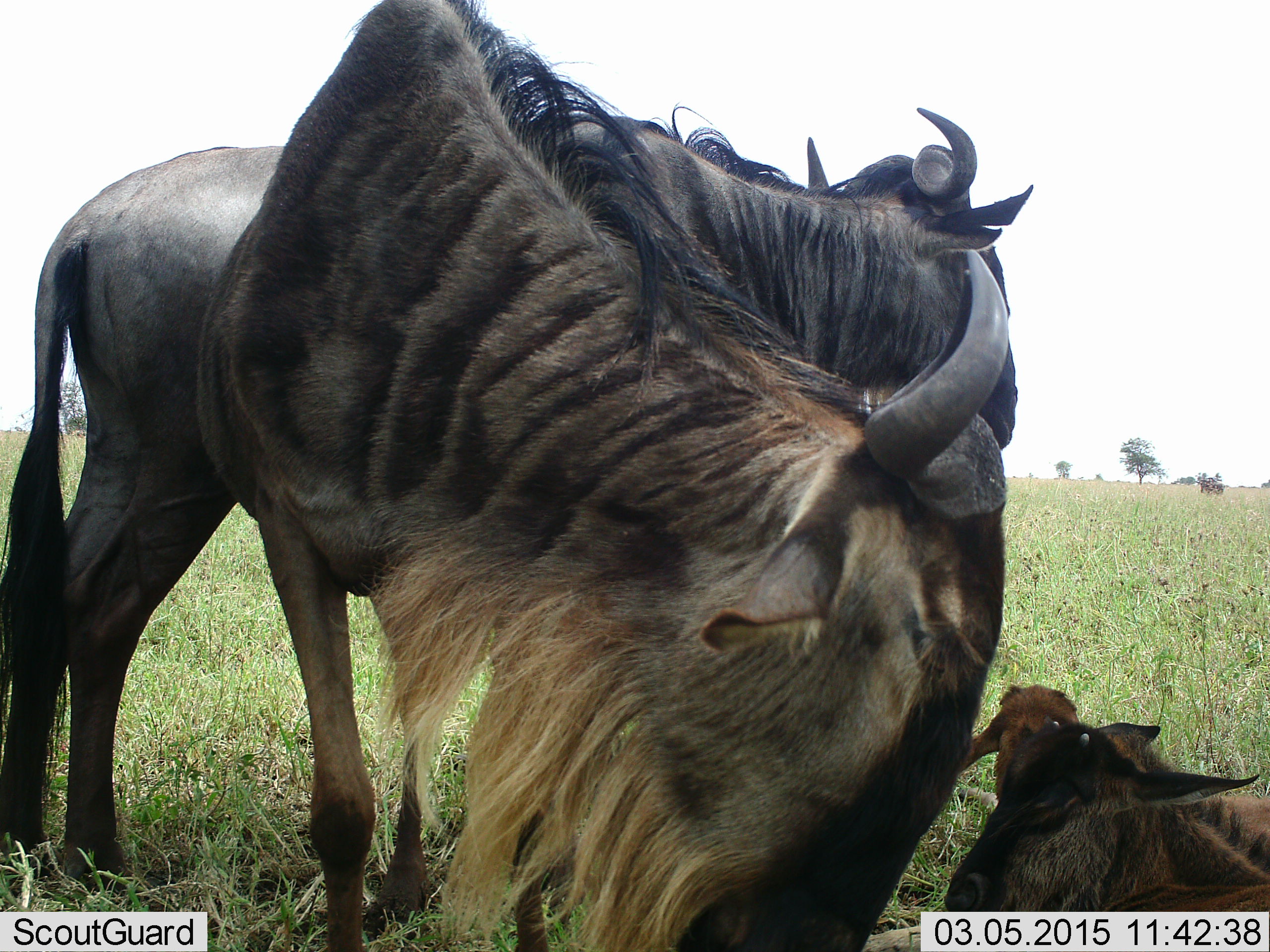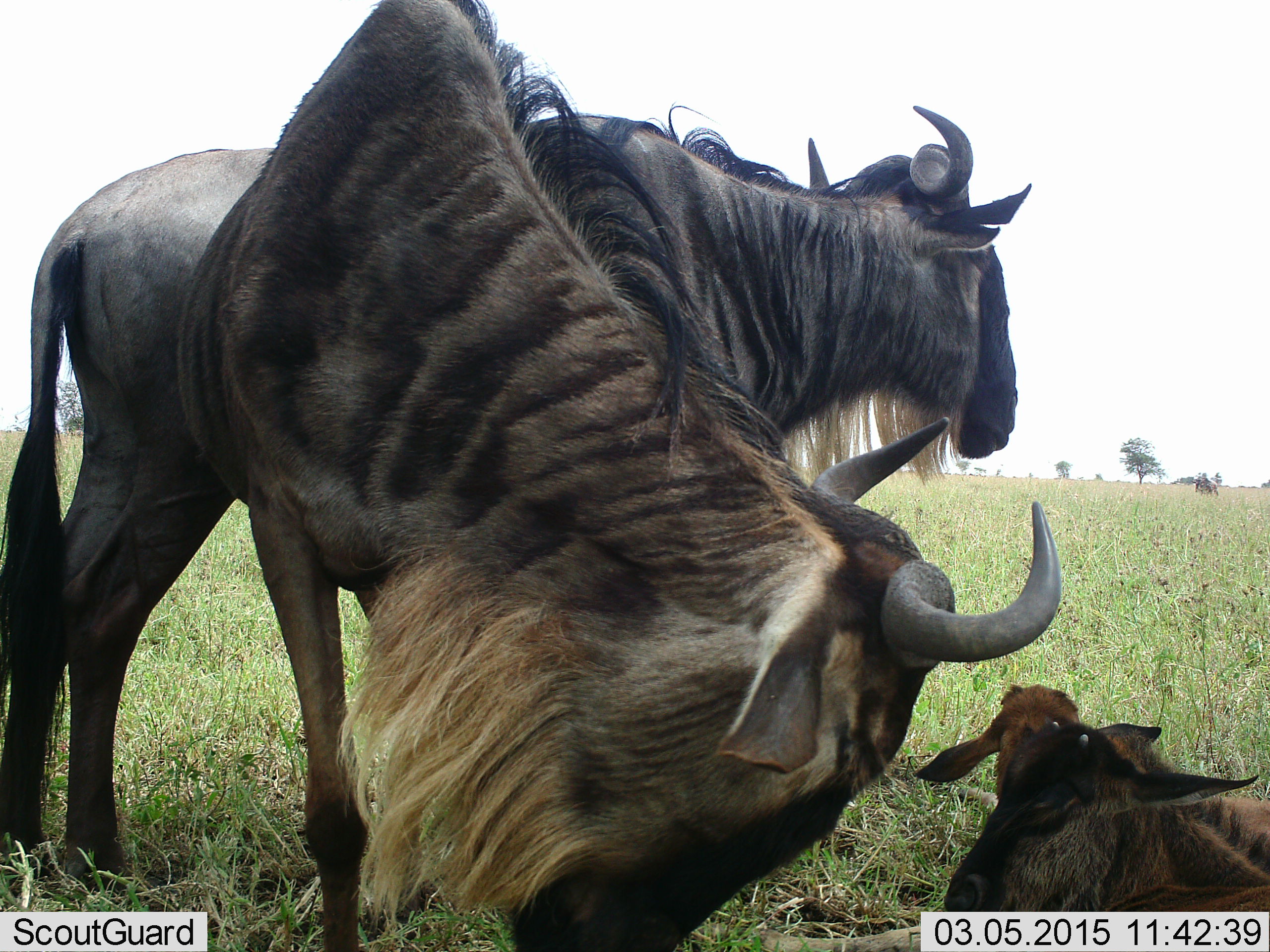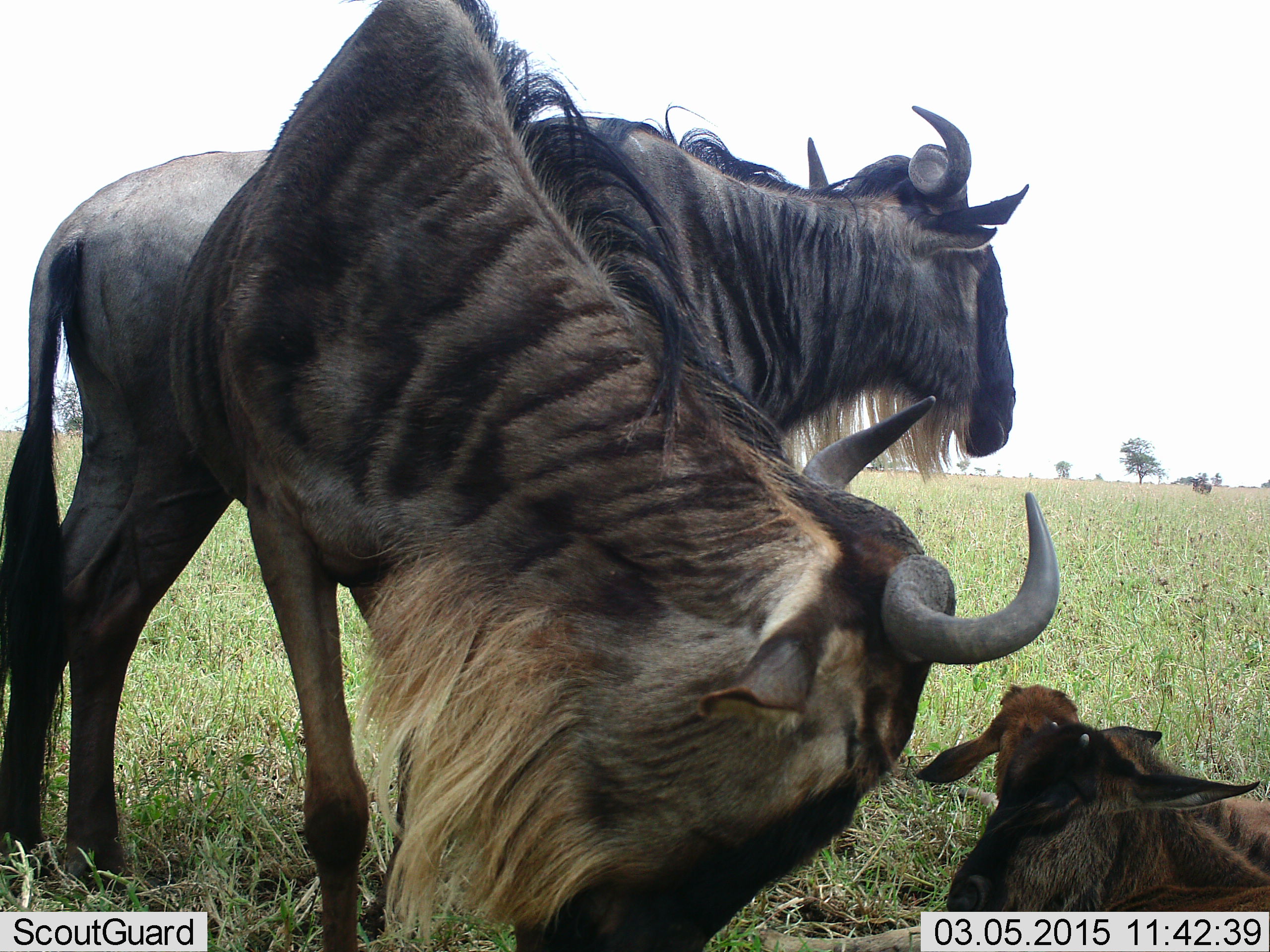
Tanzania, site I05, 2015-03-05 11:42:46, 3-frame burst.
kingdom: Animalia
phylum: Chordata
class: Mammalia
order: Artiodactyla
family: Bovidae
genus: Connochaetes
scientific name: Connochaetes taurinus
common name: blue wildebeest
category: wildebeest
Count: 4.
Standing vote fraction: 90%.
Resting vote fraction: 100%.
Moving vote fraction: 20%.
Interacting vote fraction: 0%.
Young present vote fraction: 70%.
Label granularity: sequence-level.